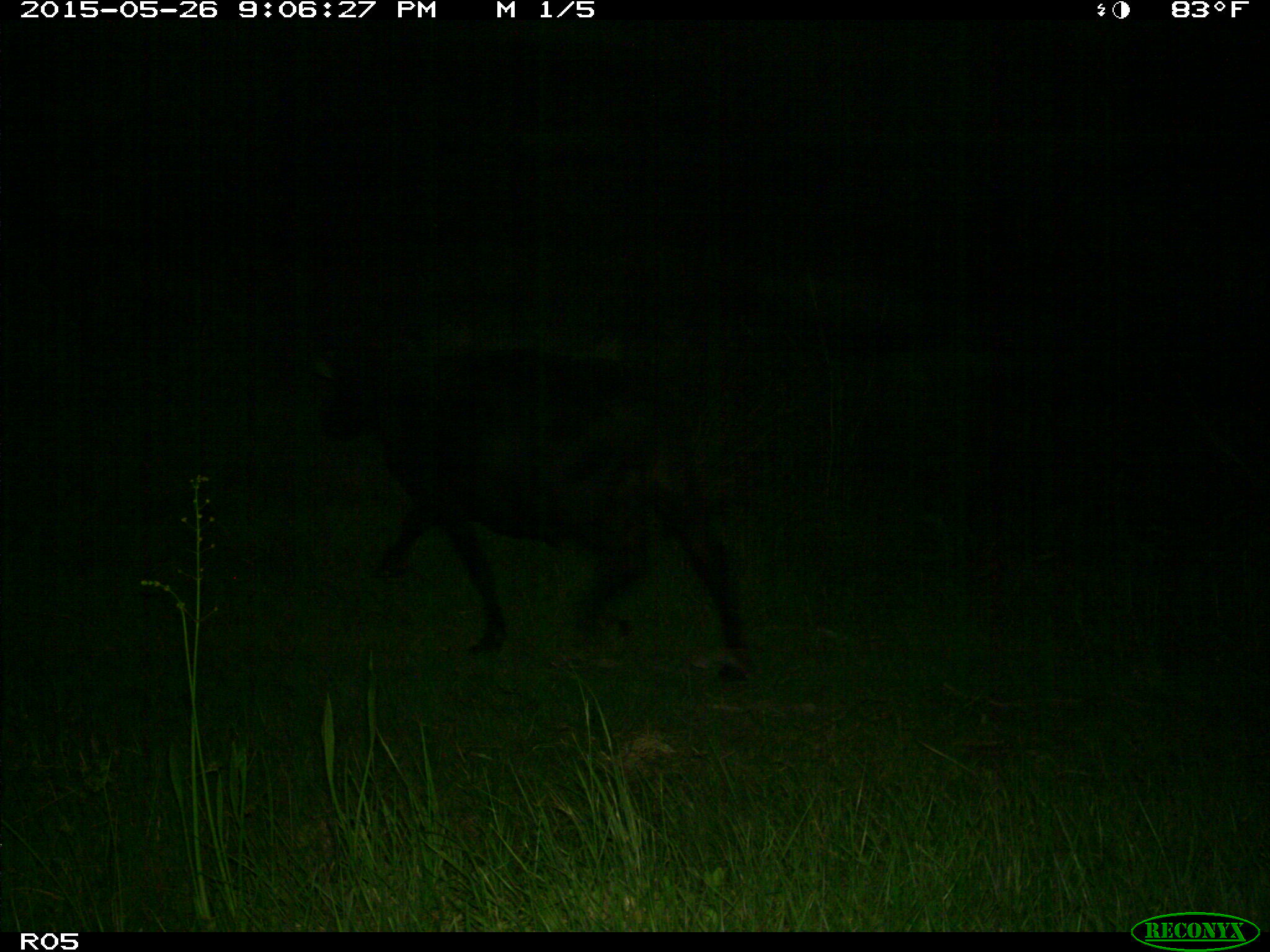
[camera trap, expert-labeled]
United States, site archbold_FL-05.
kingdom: Animalia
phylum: Chordata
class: Mammalia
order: Artiodactyla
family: Bovidae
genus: Bos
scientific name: Bos taurus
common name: domestic cow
Bos taurus (domestic cow).